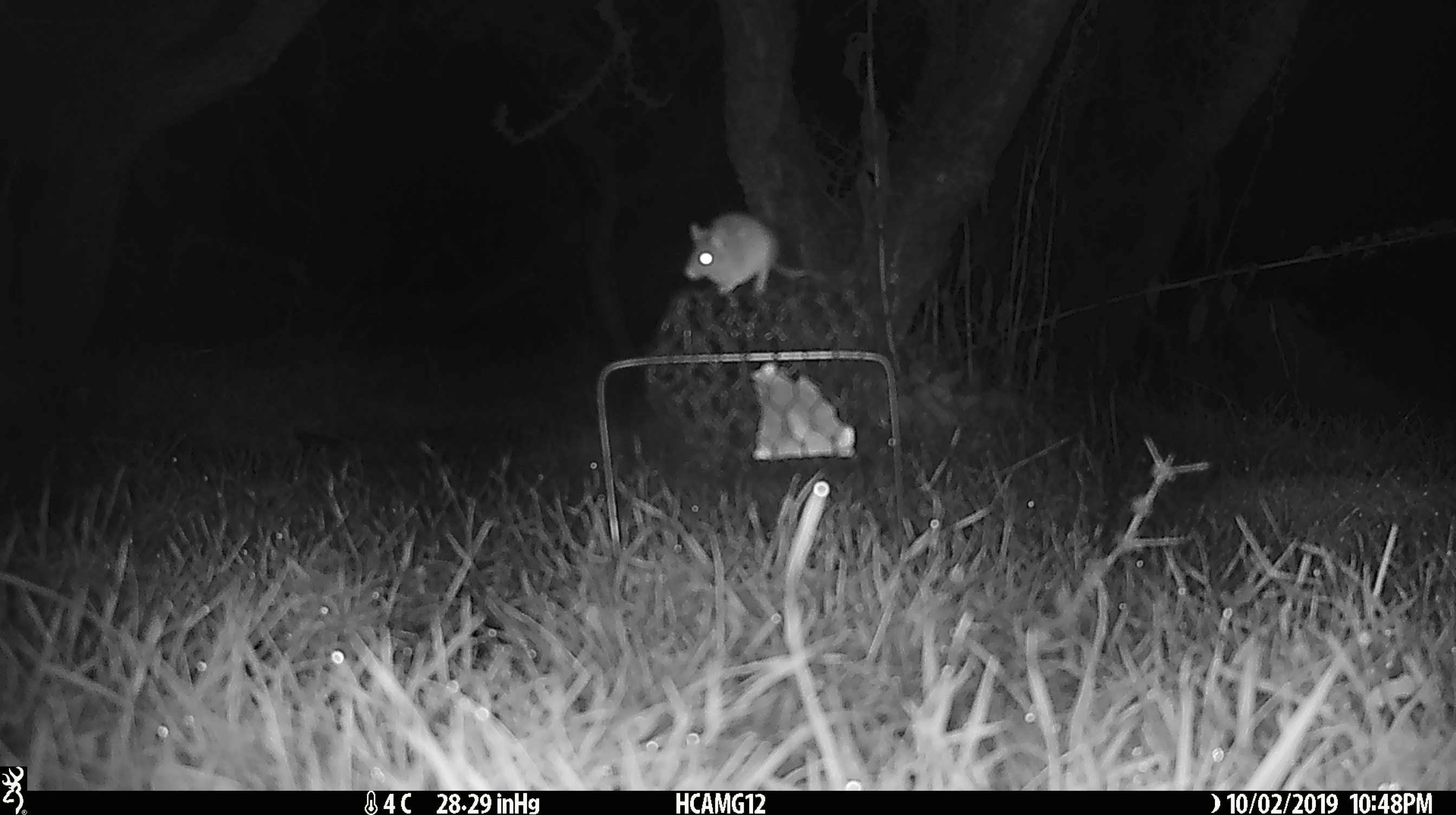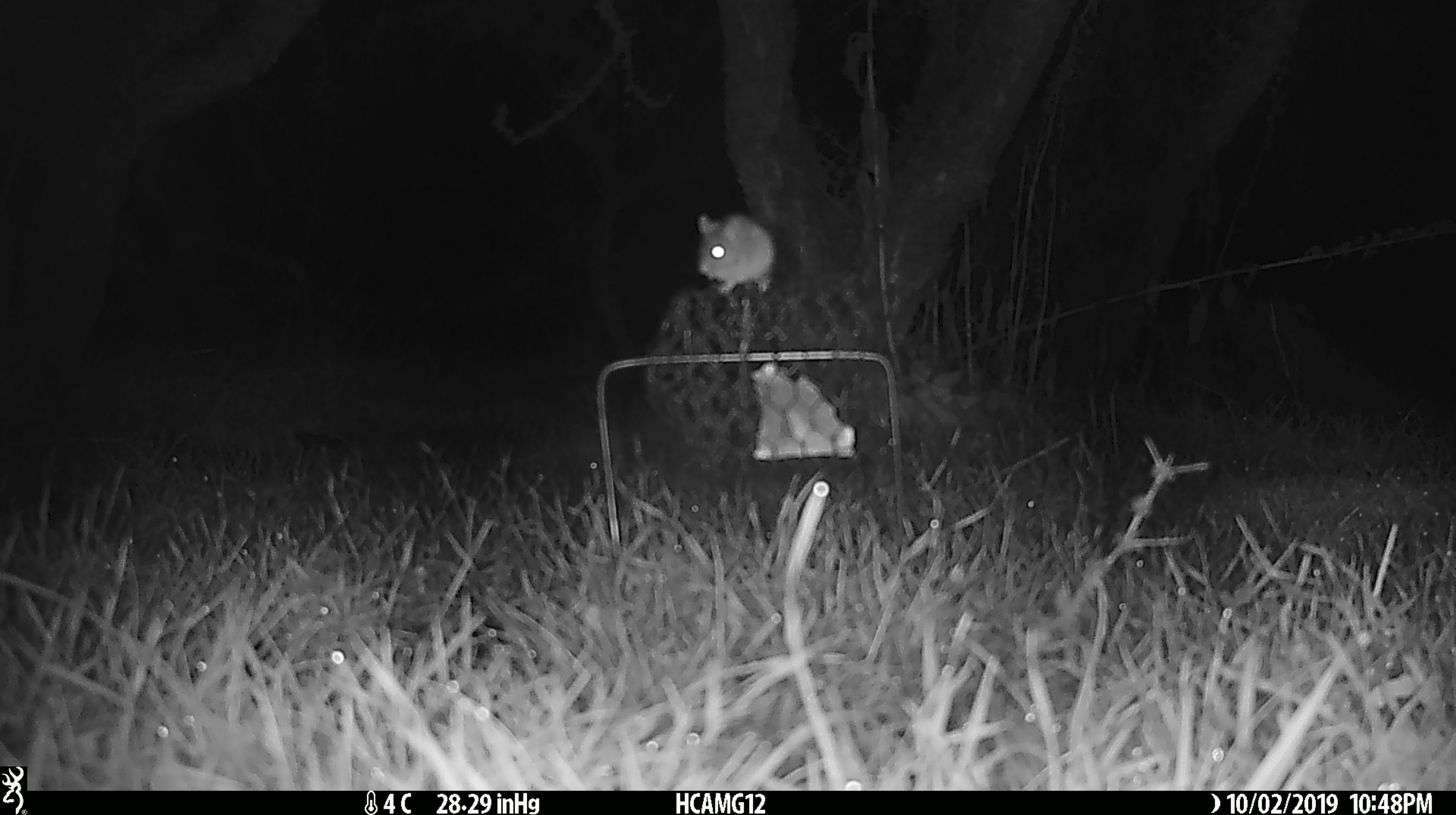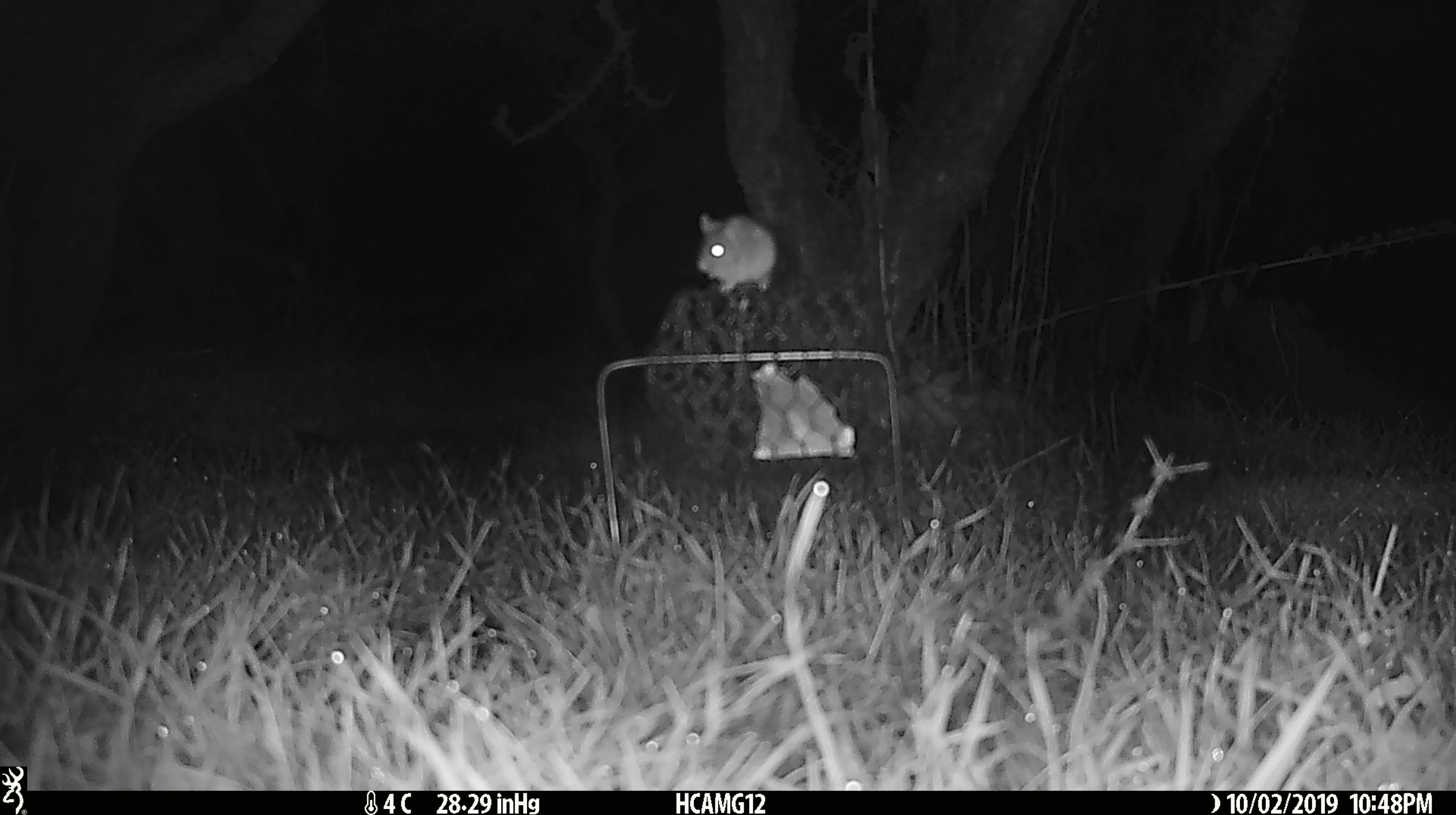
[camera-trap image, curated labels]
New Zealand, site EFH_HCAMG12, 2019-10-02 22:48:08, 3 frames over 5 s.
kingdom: Animalia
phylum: Chordata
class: Mammalia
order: Rodentia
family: Muridae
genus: Mus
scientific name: Mus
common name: mouse